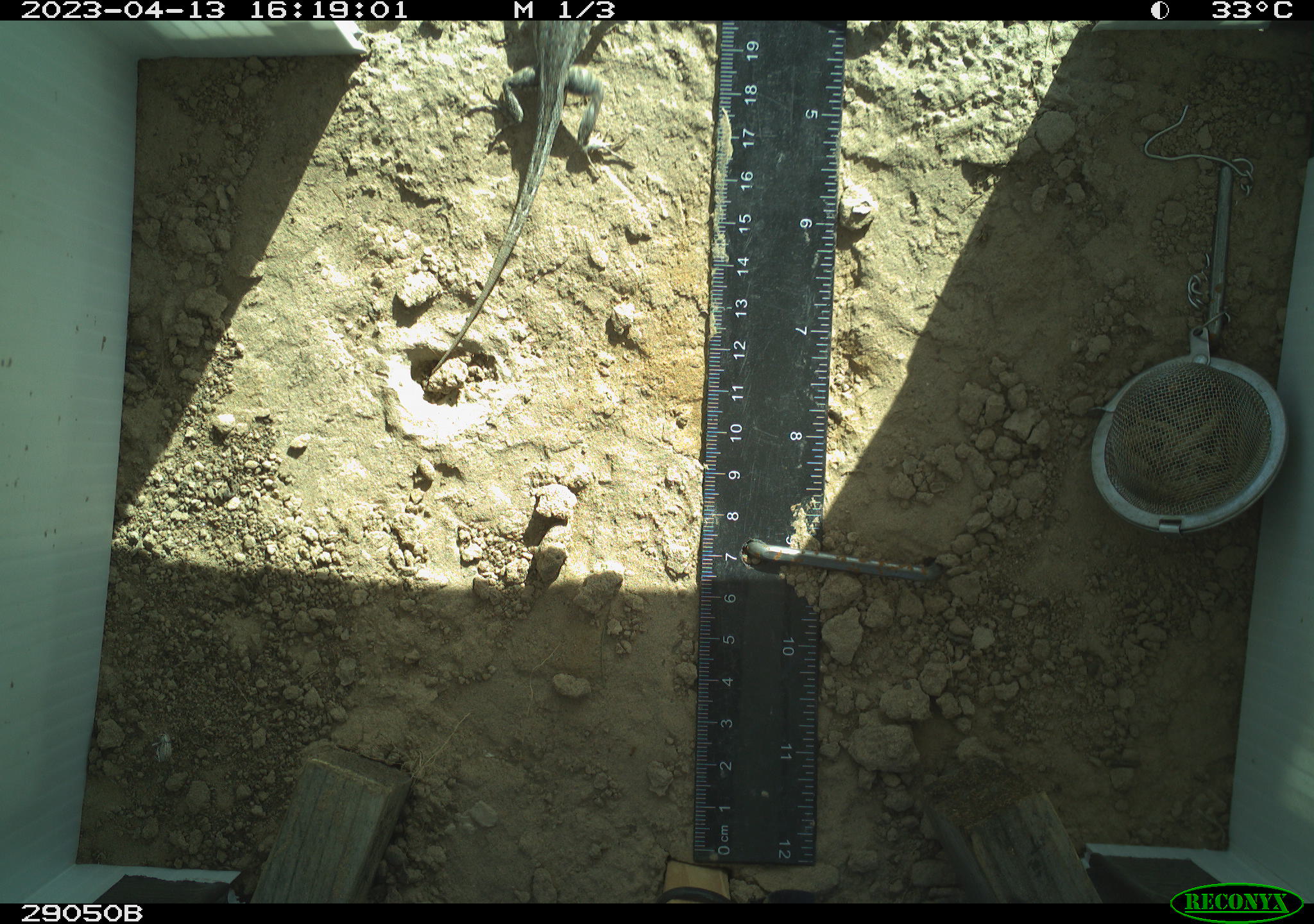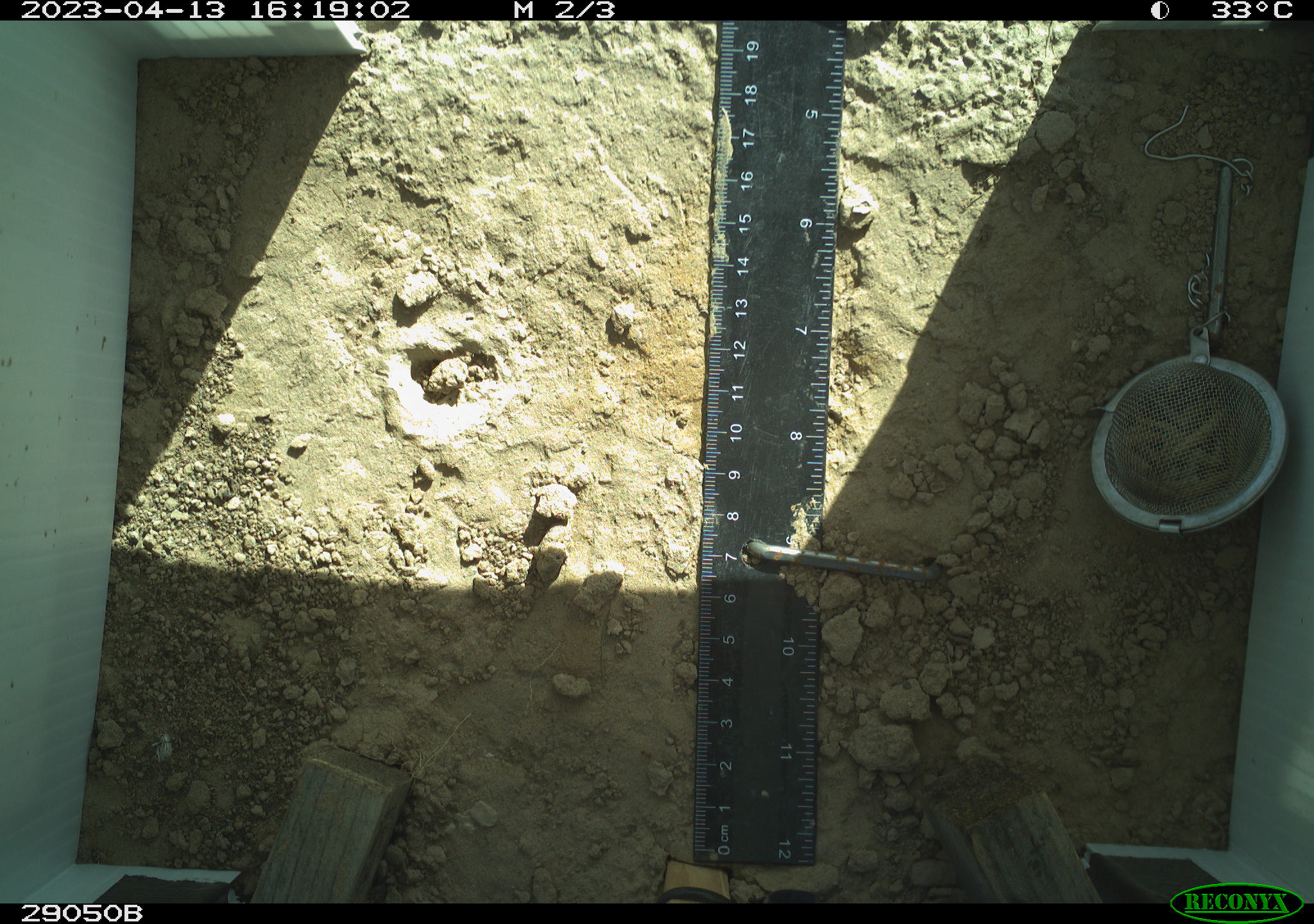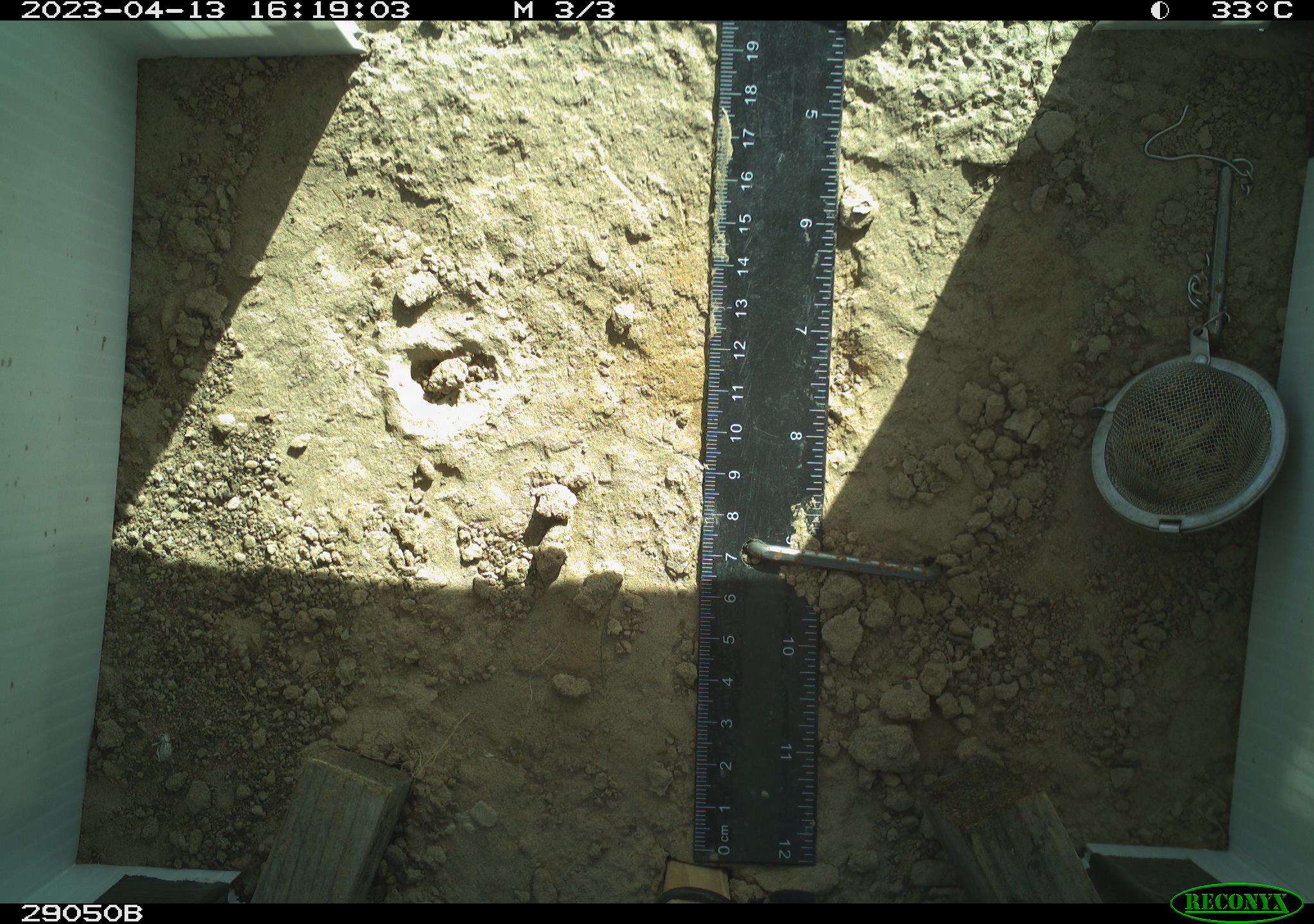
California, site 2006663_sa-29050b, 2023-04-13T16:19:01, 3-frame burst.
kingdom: Animalia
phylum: Chordata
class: Reptilia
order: Squamata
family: Phrynosomatidae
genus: Sceloporus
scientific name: Sceloporus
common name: spiny lizards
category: sceloporus species